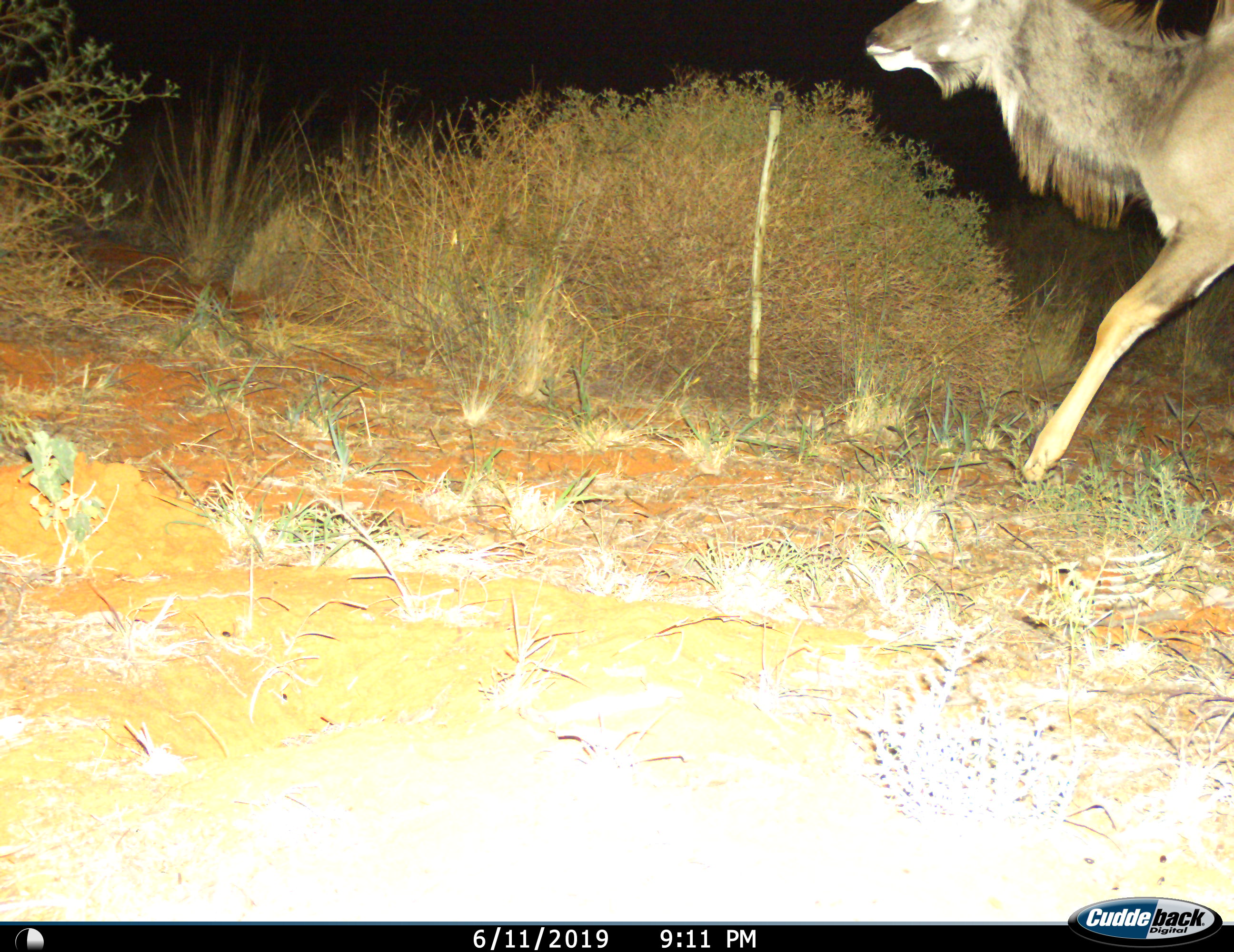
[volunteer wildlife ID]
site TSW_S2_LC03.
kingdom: Animalia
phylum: Chordata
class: Mammalia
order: Artiodactyla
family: Bovidae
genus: Tragelaphus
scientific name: Tragelaphus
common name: kudu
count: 1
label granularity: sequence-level